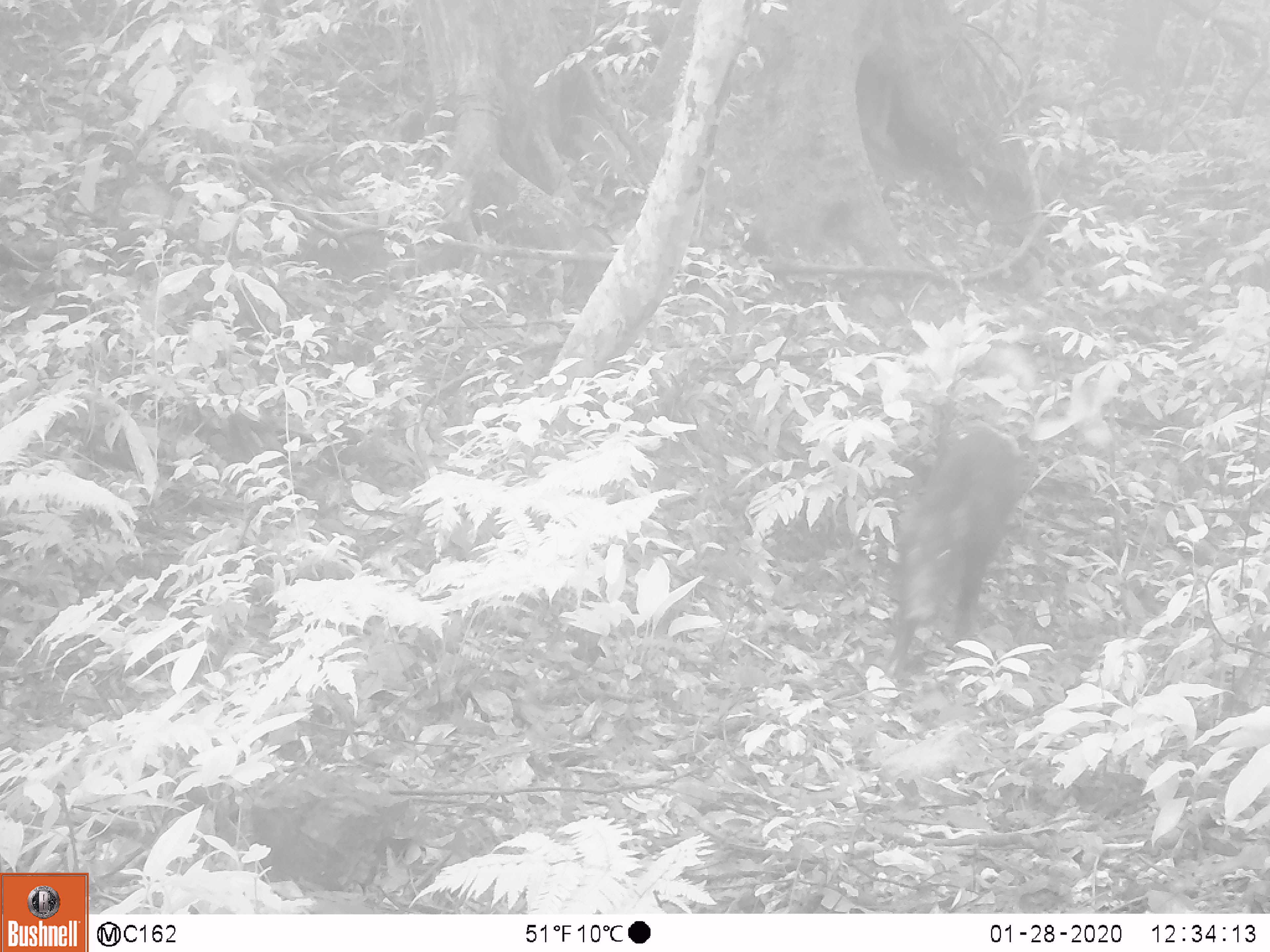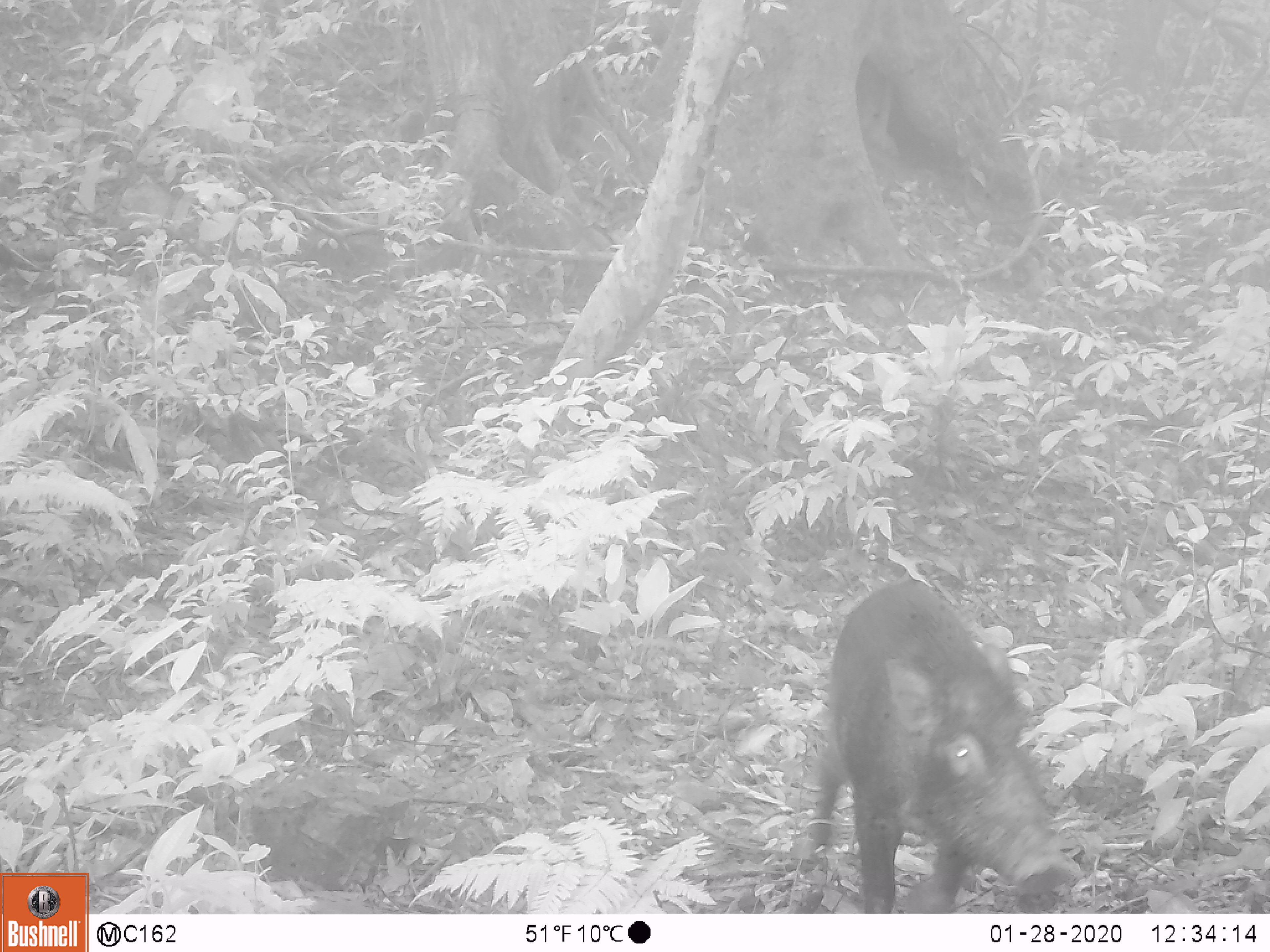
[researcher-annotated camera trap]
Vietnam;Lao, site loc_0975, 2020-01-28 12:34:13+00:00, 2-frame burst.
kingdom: Animalia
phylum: Chordata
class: Mammalia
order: Artiodactyla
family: Suidae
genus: Sus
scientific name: Sus scrofa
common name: eurasian wild pig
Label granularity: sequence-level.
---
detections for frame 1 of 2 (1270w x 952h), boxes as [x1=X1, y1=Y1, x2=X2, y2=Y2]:
eurasian wild pig: [x1=876, y1=421, x2=1035, y2=684]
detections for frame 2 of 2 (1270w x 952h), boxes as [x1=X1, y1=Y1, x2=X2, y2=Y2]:
eurasian wild pig: [x1=800, y1=573, x2=1085, y2=913]